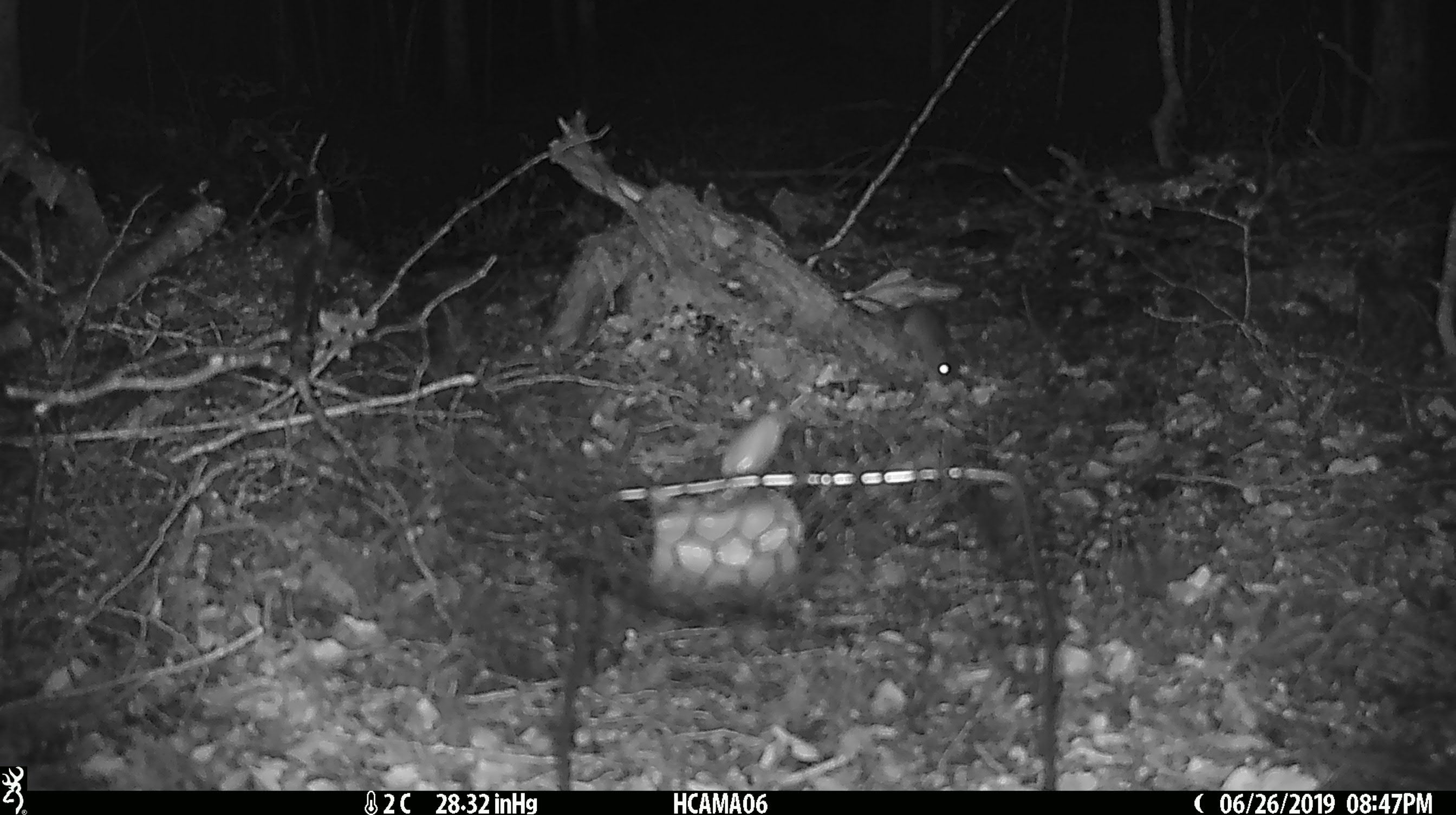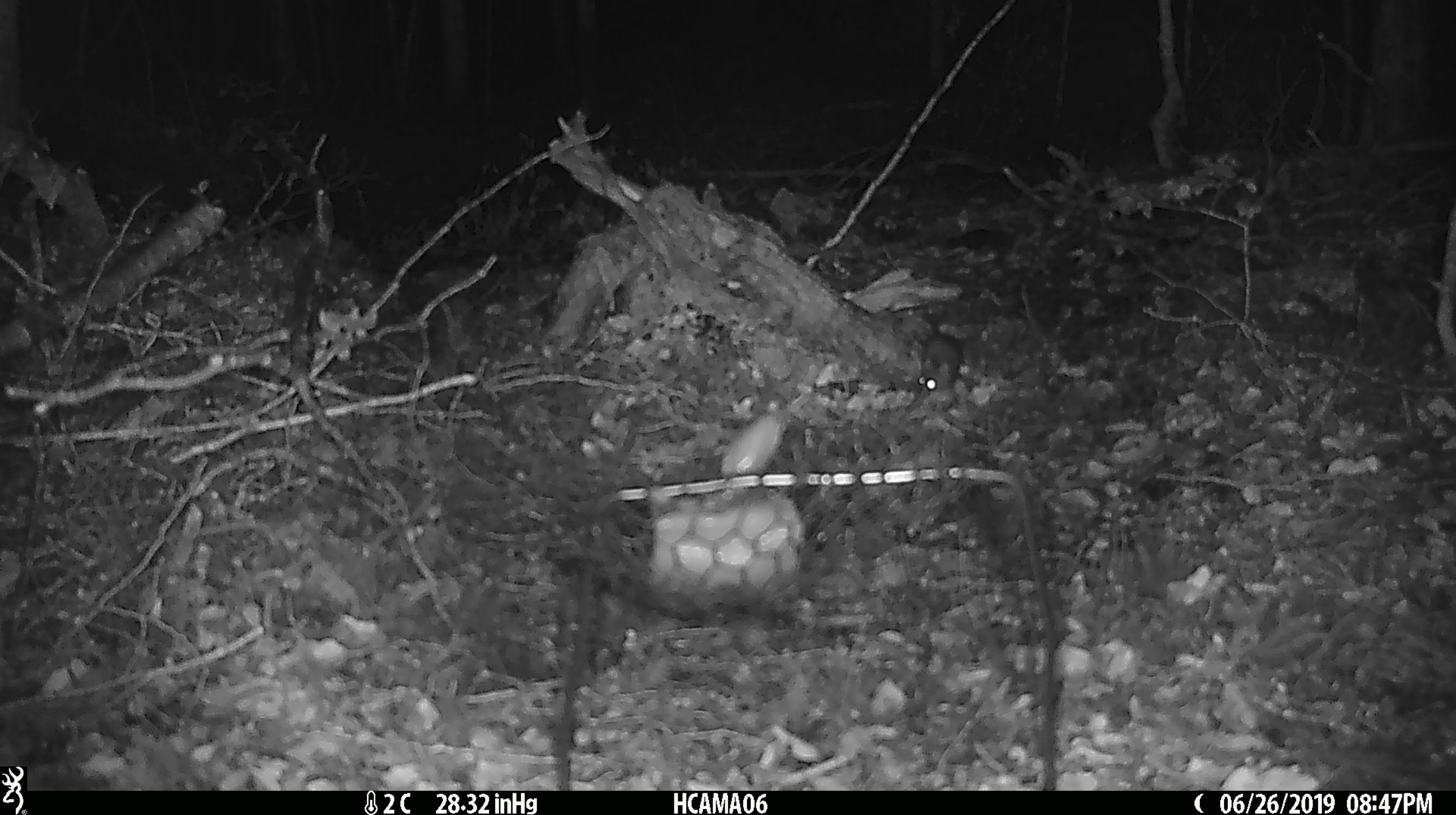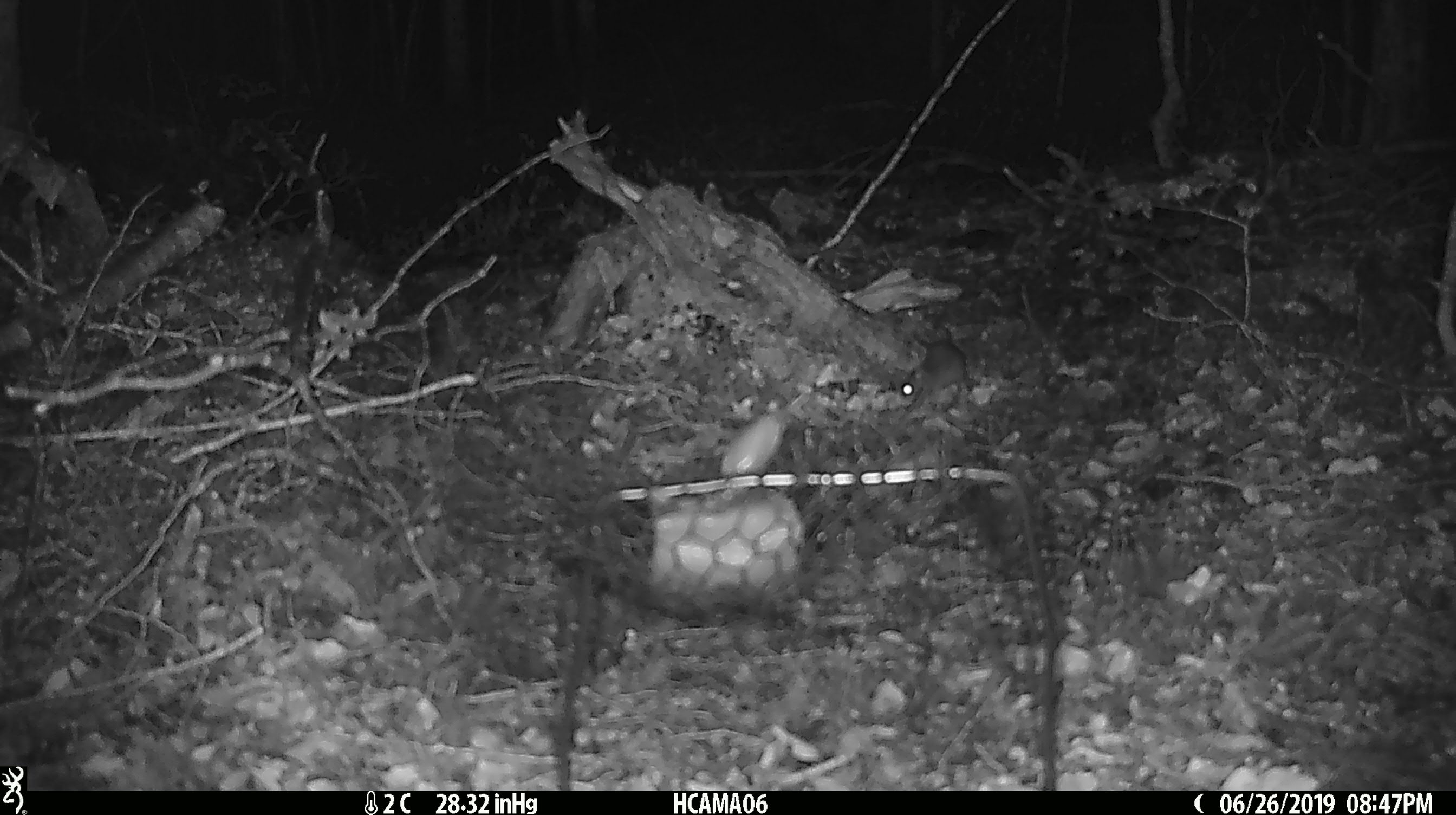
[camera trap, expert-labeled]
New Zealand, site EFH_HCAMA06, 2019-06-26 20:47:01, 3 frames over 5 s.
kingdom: Animalia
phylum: Chordata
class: Mammalia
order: Rodentia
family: Muridae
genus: Mus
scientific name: Mus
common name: mouse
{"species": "mouse (Mus)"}